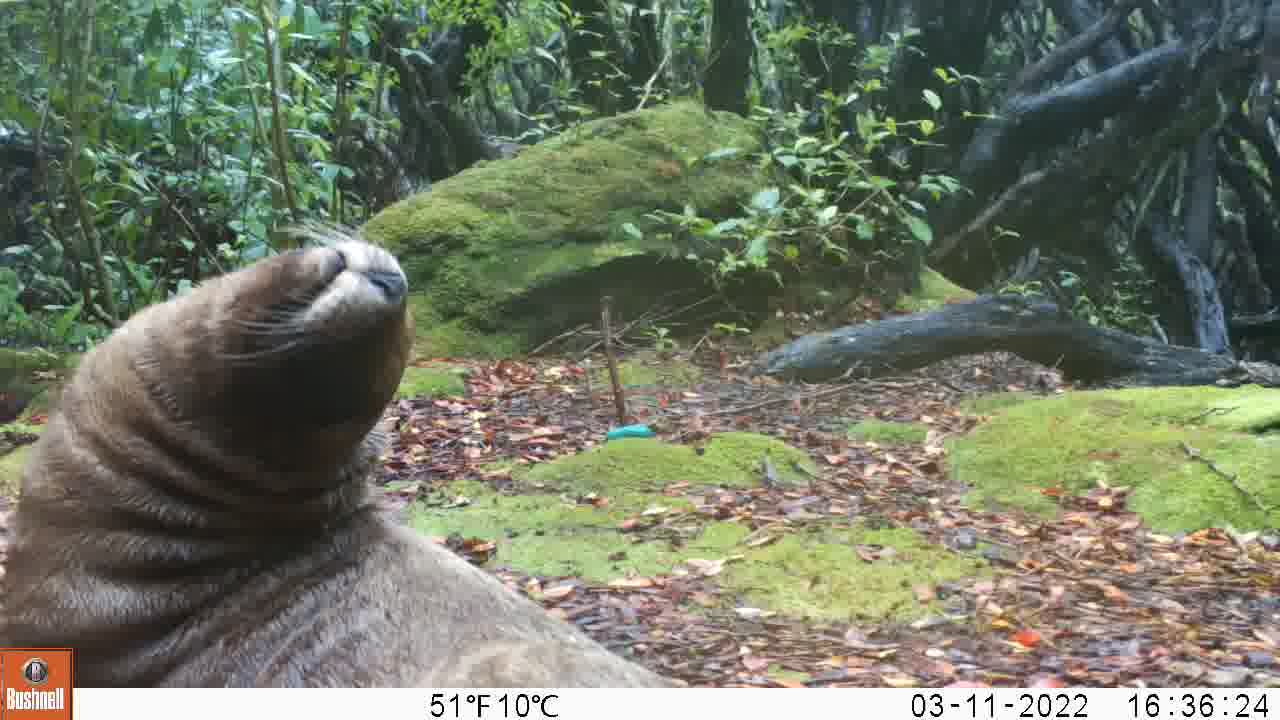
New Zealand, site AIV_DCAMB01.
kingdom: Animalia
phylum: Chordata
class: Mammalia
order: Carnivora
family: Otariidae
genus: Phocarctos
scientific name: Phocarctos hookeri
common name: new zealand sea lion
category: sealion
Sealion (new zealand sea lion) (Phocarctos hookeri).